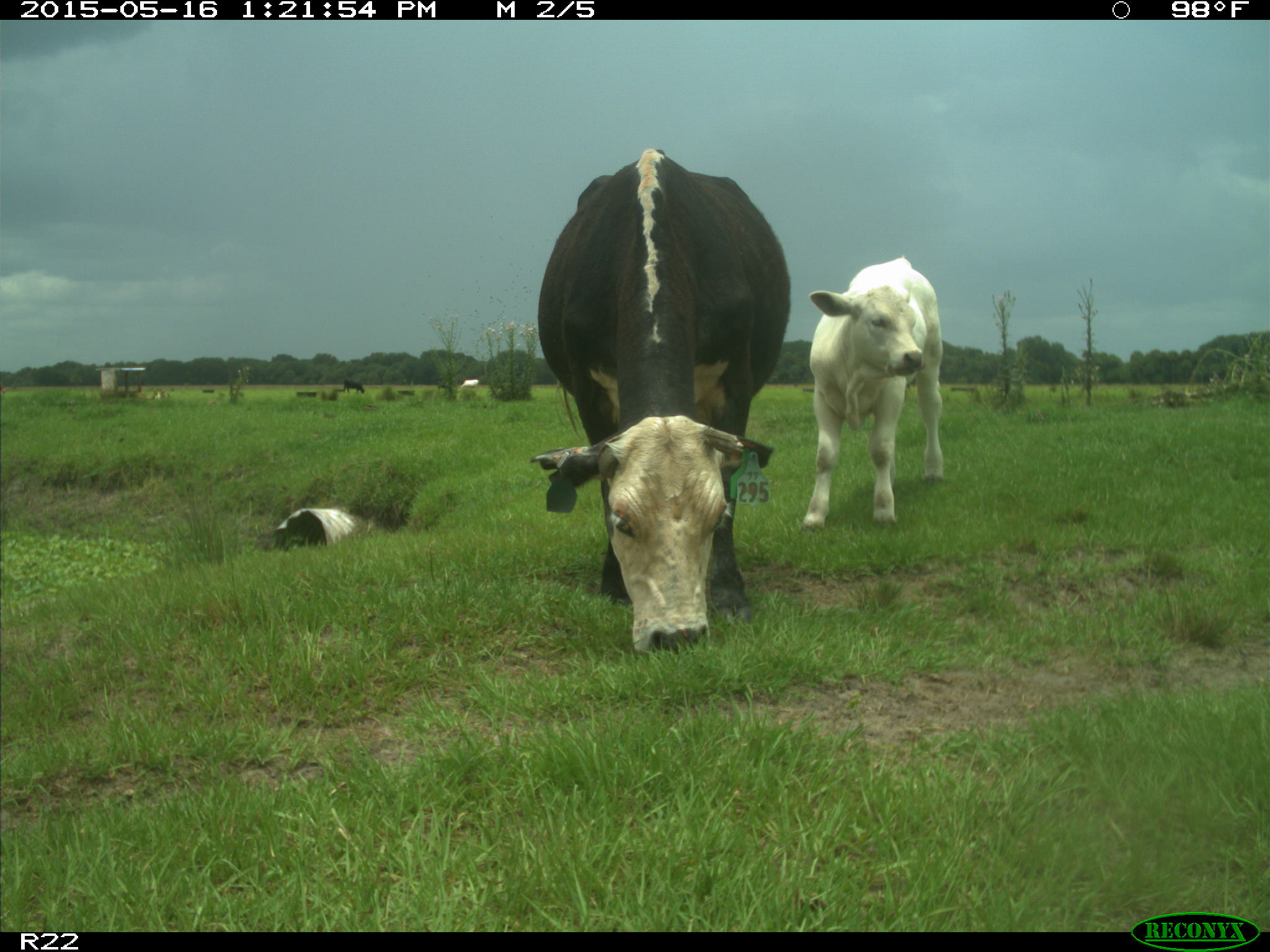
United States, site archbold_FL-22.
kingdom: Animalia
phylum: Chordata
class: Mammalia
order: Artiodactyla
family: Bovidae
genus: Bos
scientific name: Bos taurus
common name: domestic cow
Bos taurus (domestic cow).